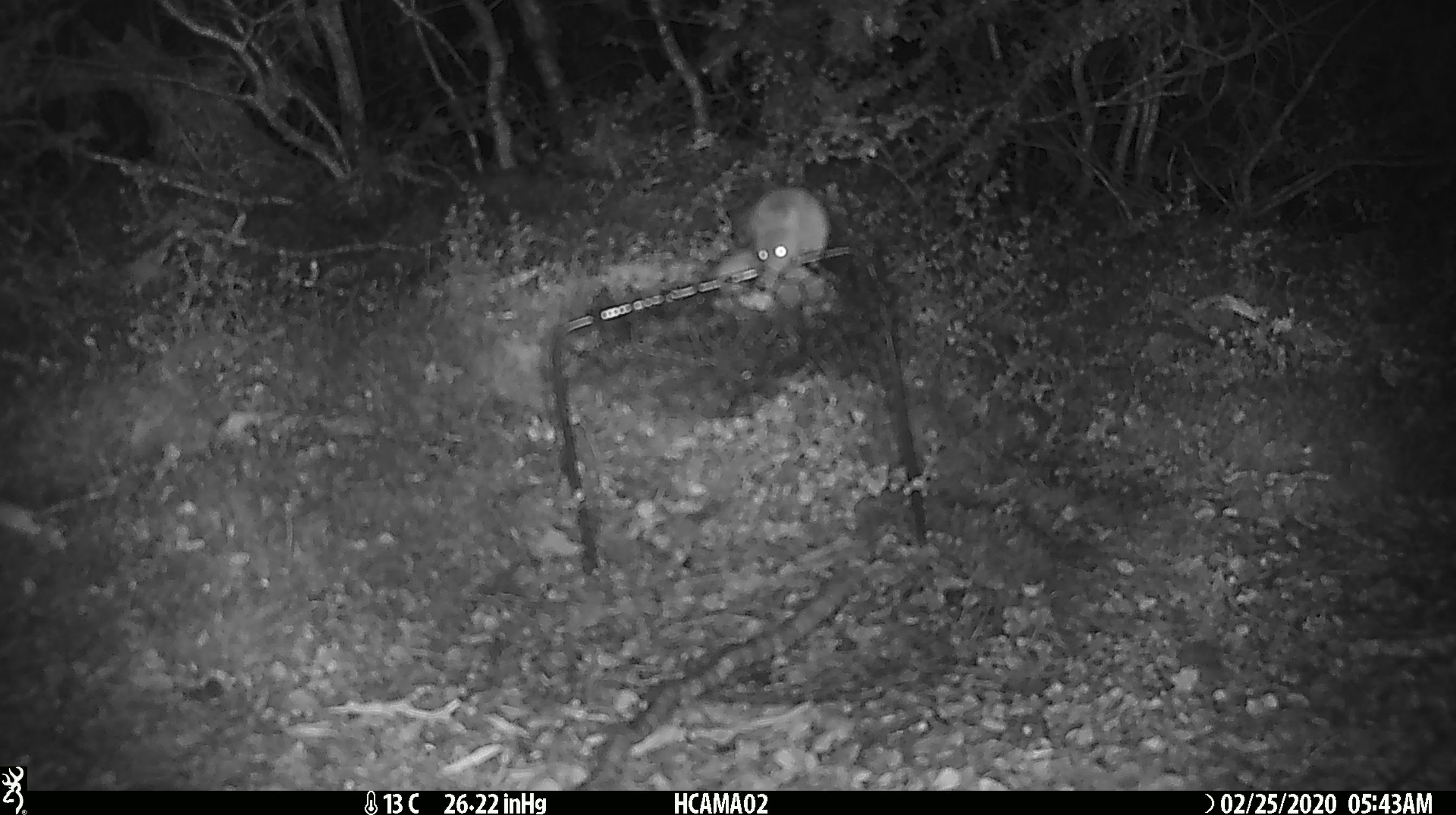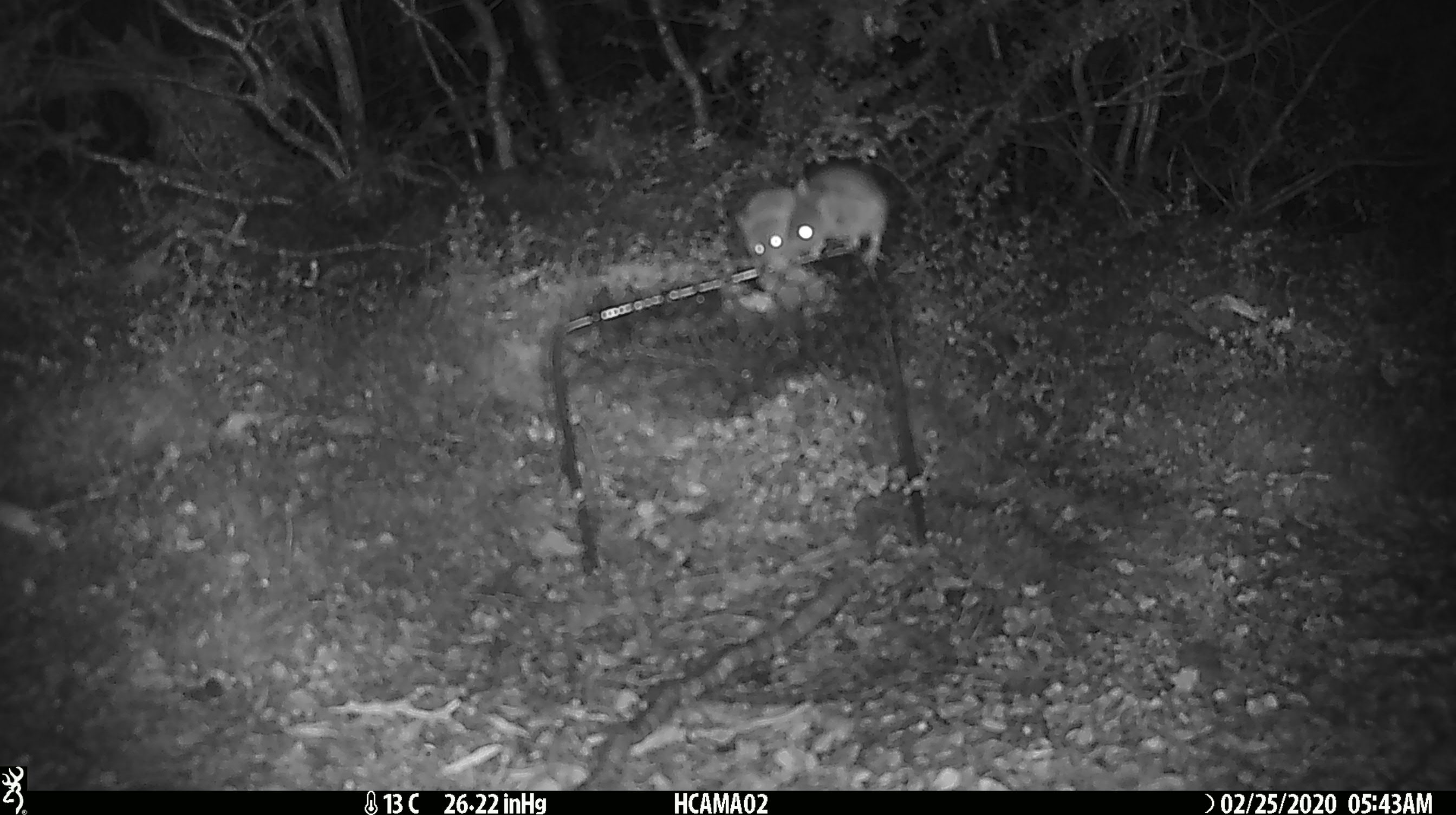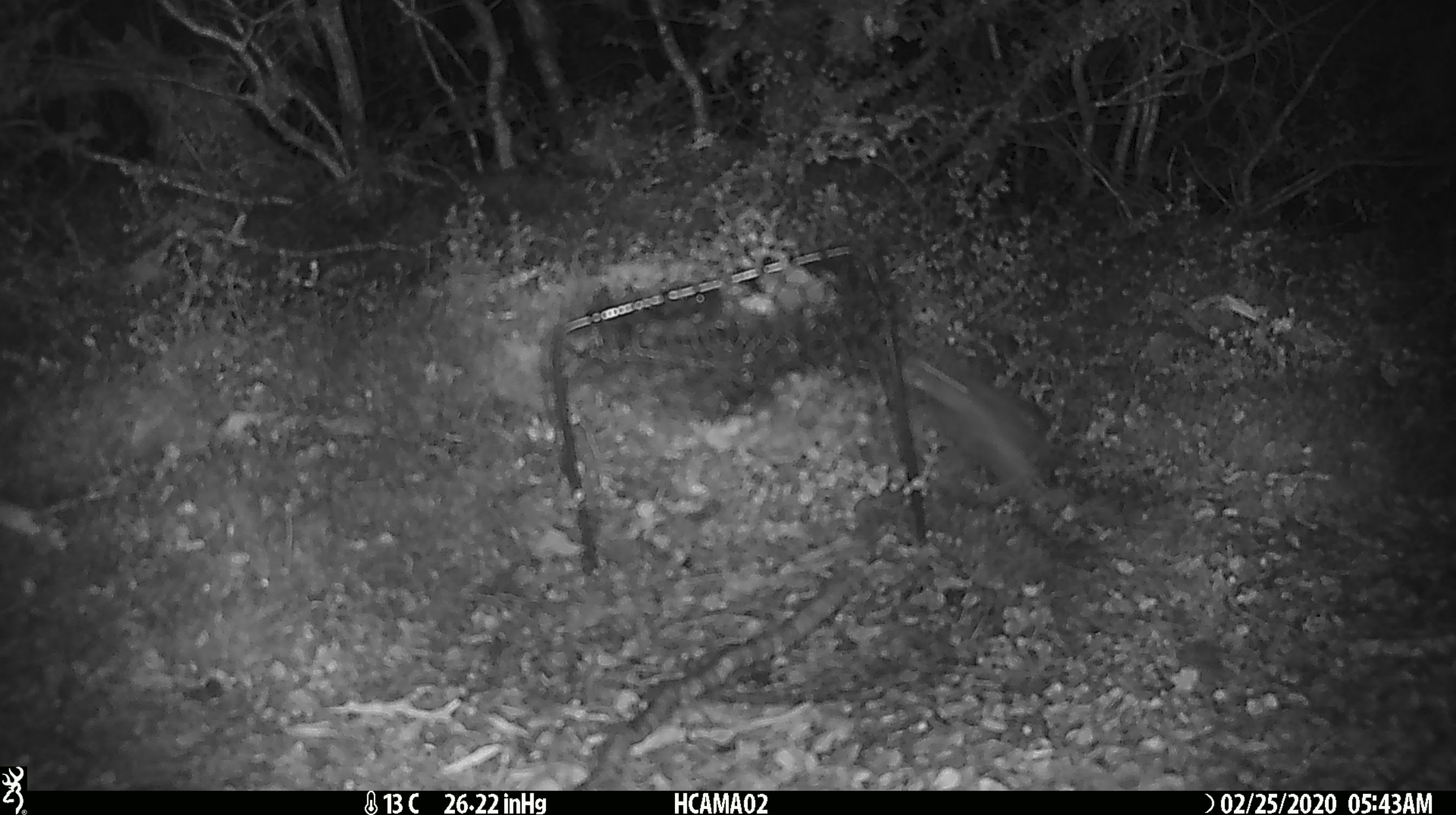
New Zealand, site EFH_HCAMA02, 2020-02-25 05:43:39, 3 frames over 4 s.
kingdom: Animalia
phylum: Chordata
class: Mammalia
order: Rodentia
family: Muridae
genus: Mus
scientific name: Mus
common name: mouse